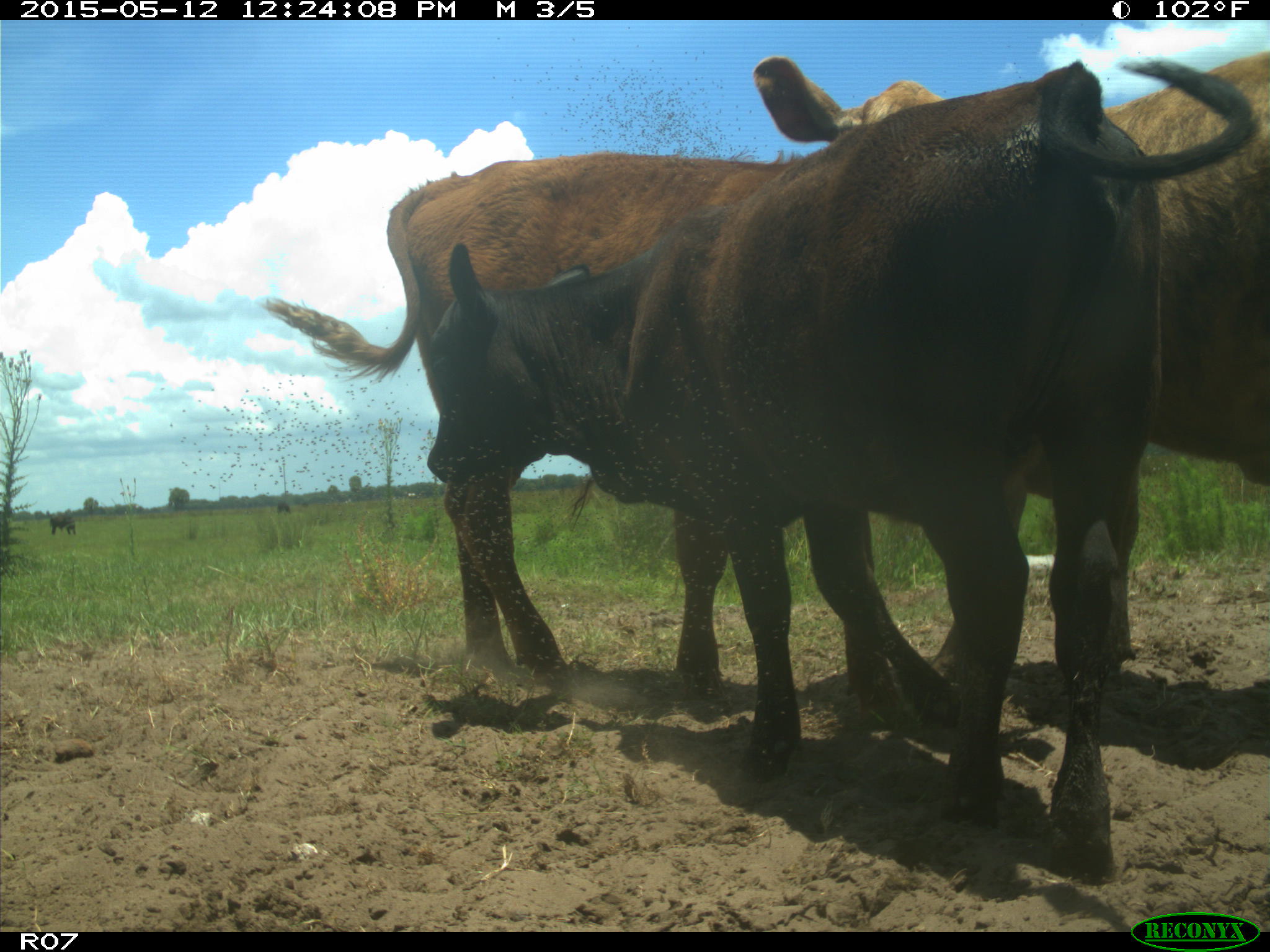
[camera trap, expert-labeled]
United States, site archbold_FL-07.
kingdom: Animalia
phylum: Chordata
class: Mammalia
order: Artiodactyla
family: Bovidae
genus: Bos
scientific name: Bos taurus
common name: domestic cow